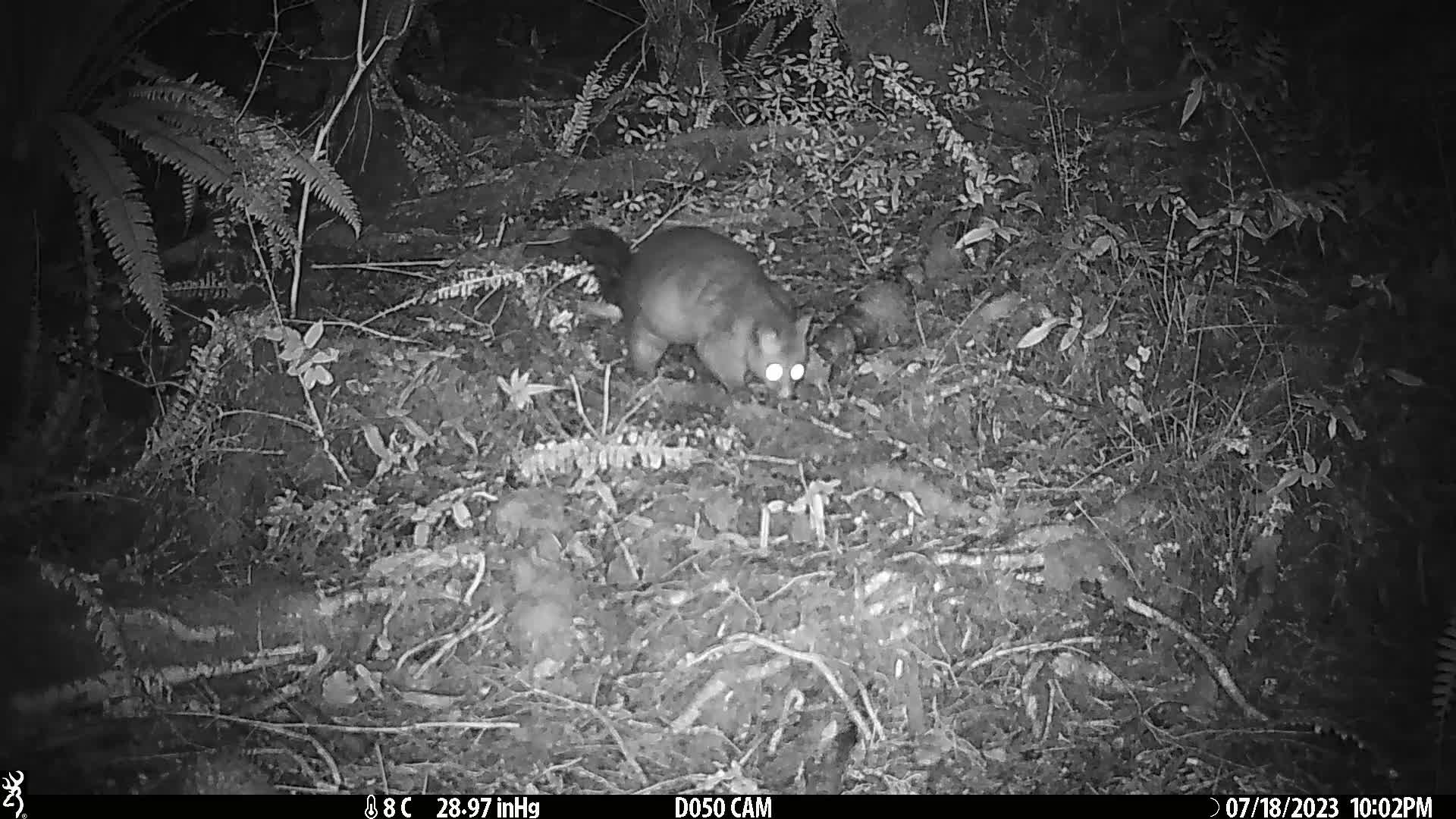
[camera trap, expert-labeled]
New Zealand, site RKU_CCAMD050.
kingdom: Animalia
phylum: Chordata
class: Mammalia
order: Diprotodontia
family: Phalangeridae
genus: Trichosurus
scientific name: Trichosurus vulpecula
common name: common brushtail possum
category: possum